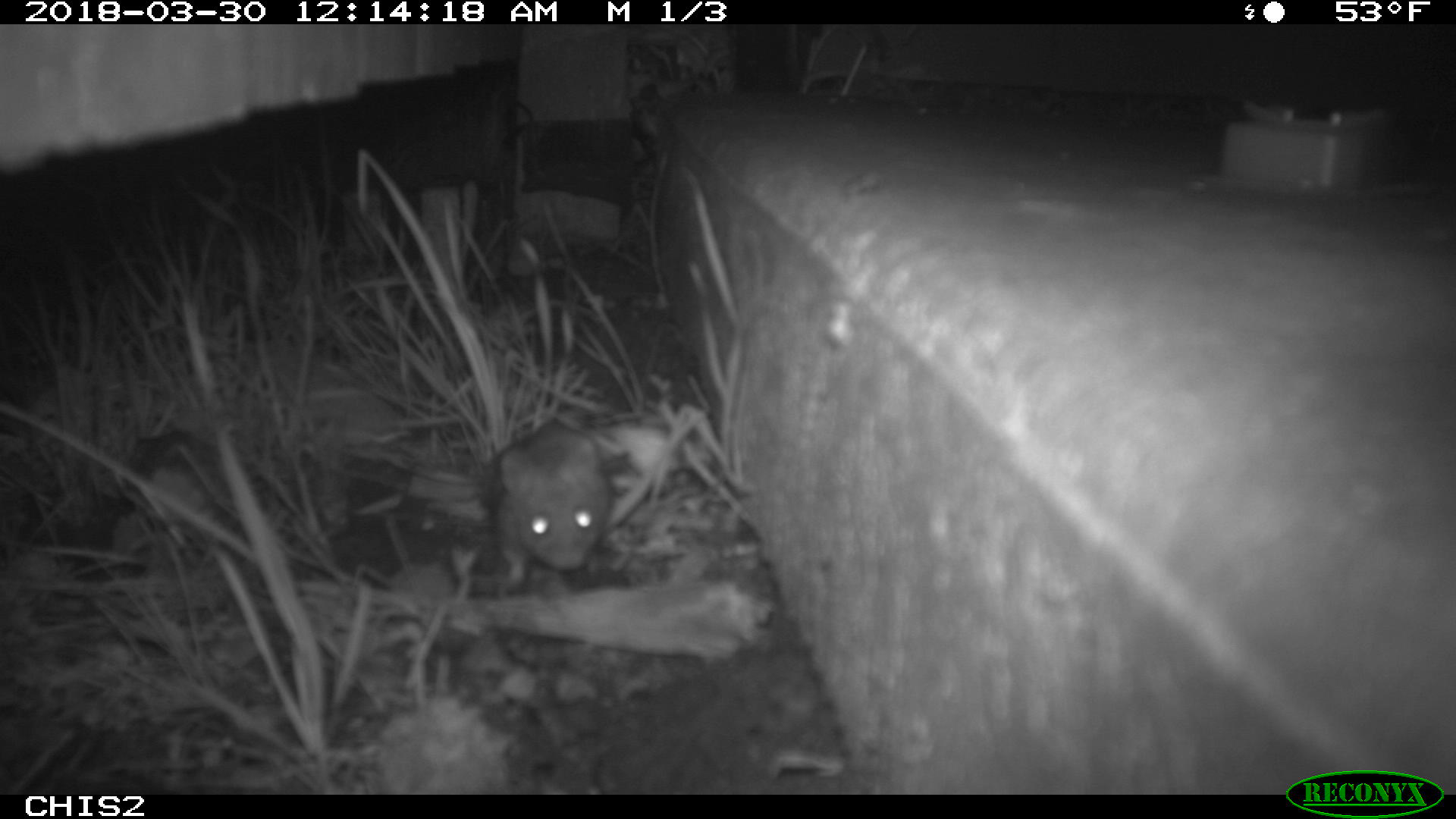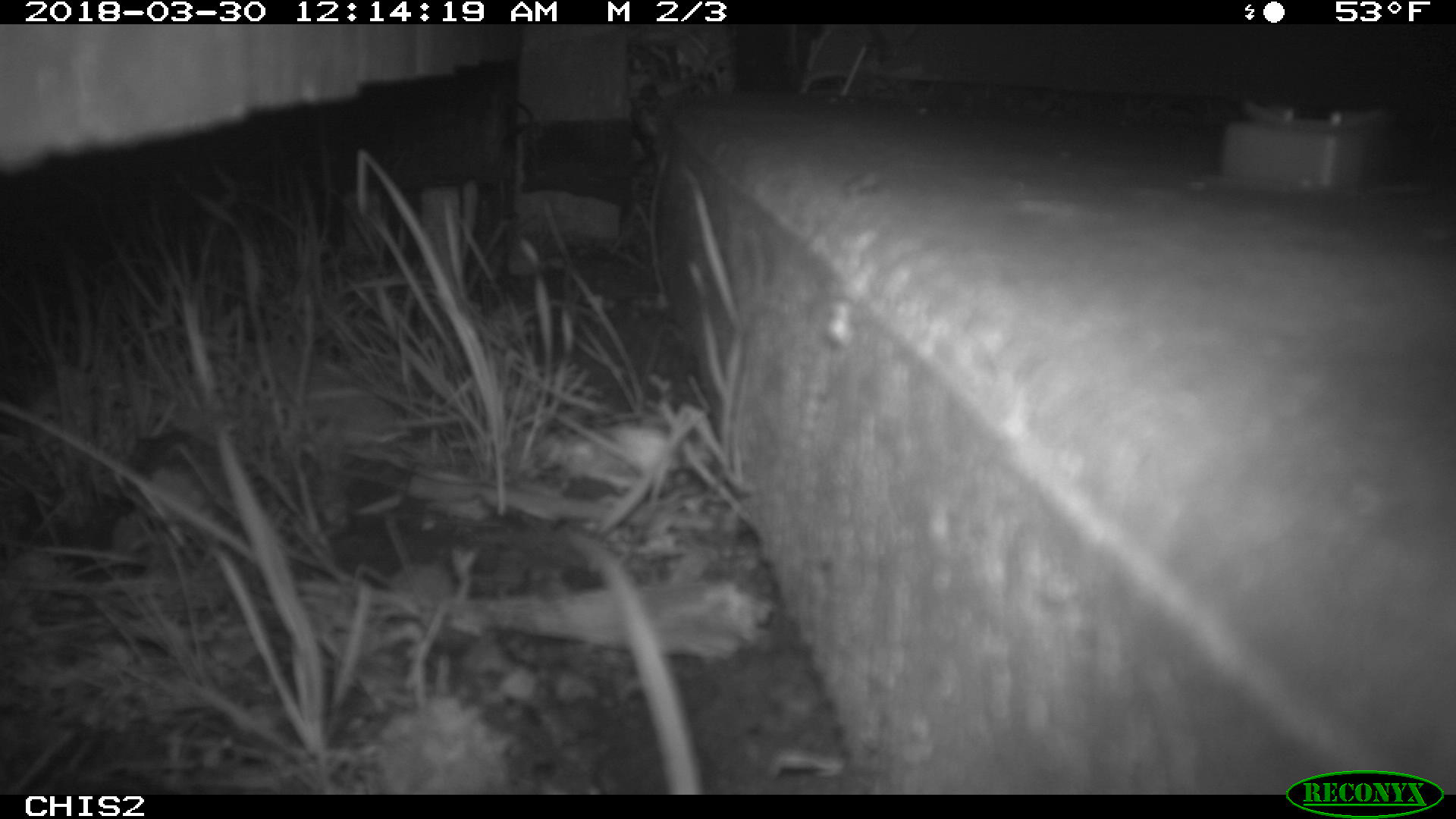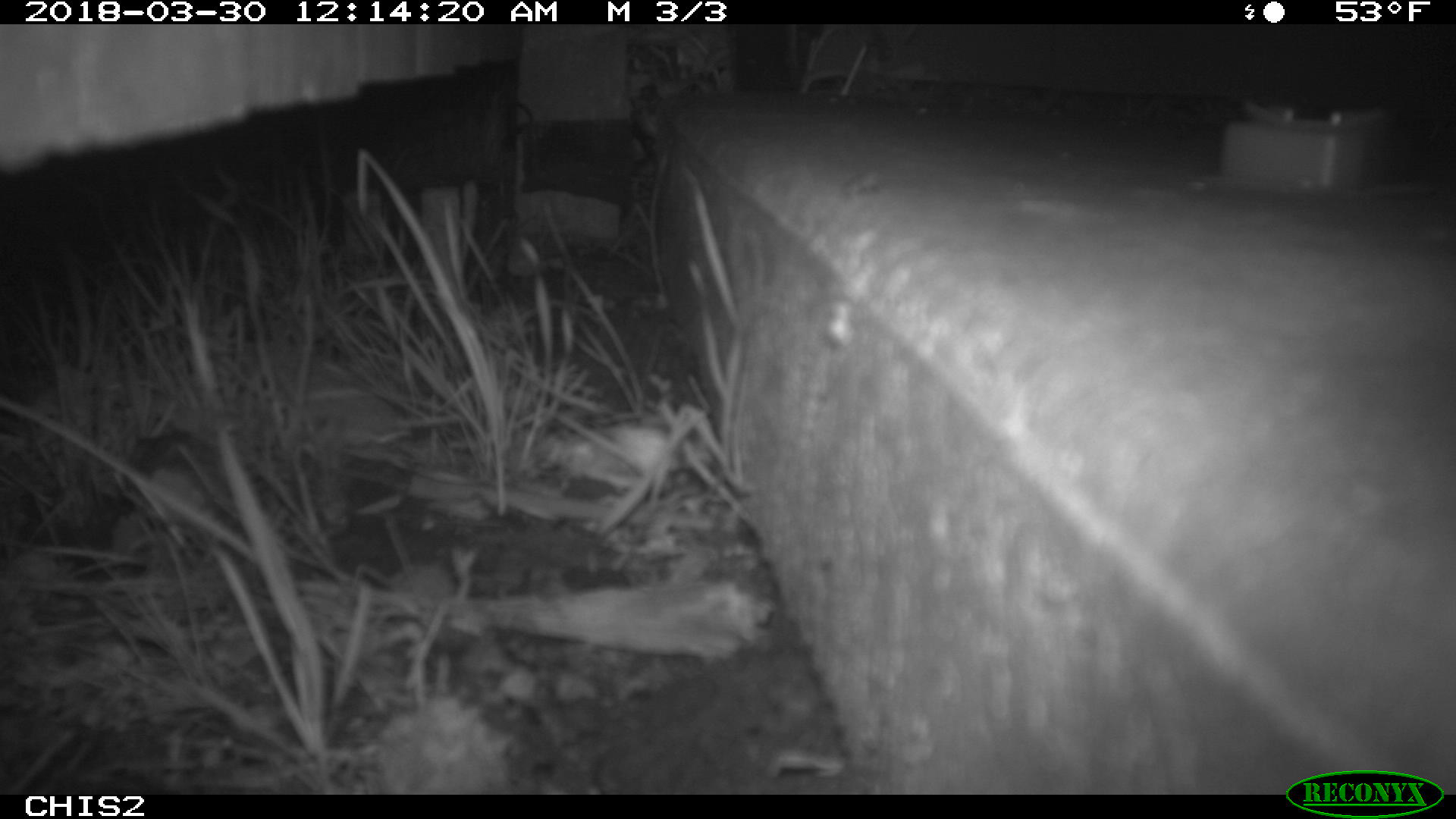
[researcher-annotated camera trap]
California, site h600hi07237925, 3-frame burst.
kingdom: Animalia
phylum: Chordata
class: Mammalia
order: Rodentia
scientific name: Rodentia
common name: rodent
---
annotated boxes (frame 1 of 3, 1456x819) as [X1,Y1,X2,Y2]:
rodent: [490,425,609,589]